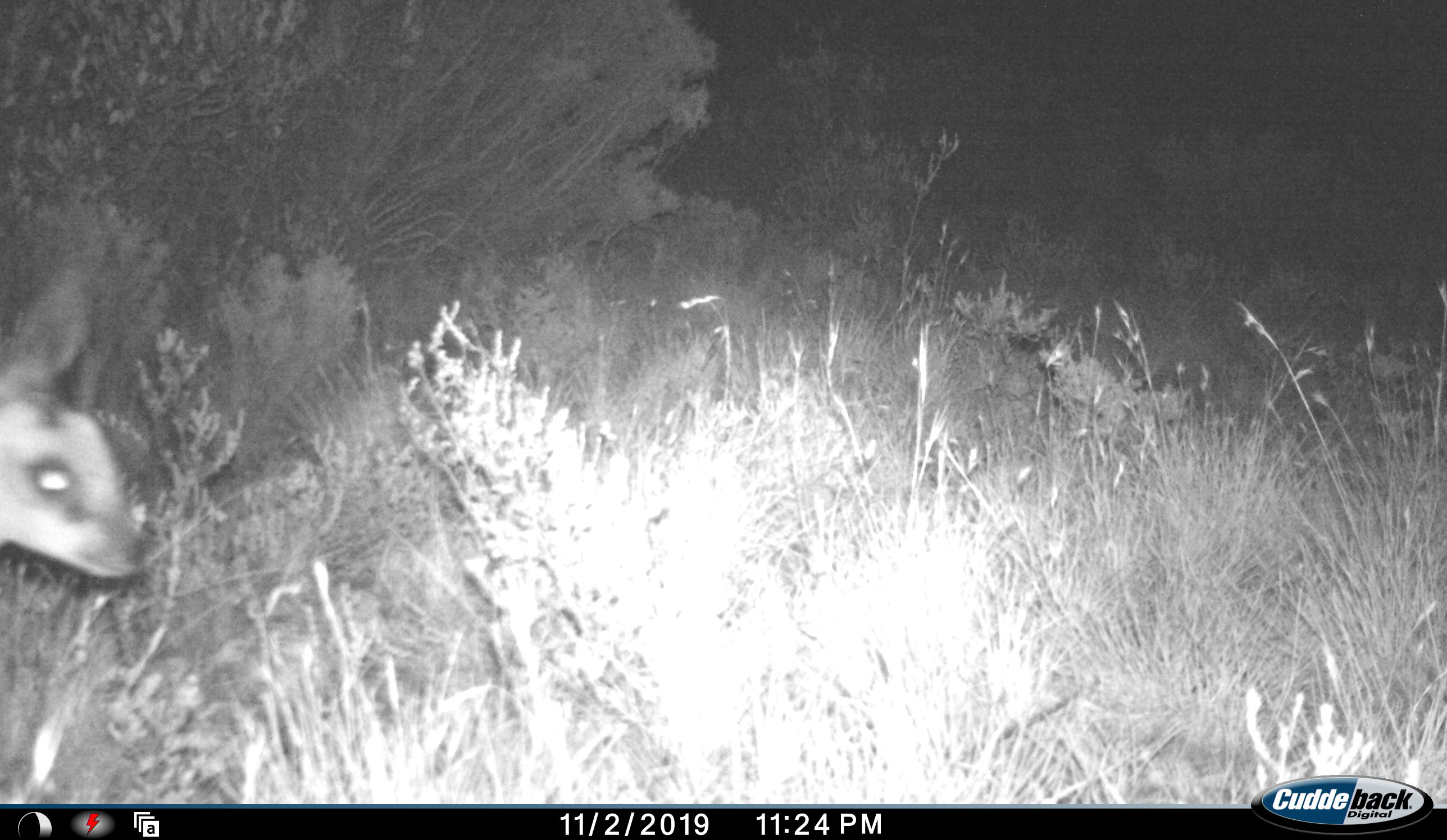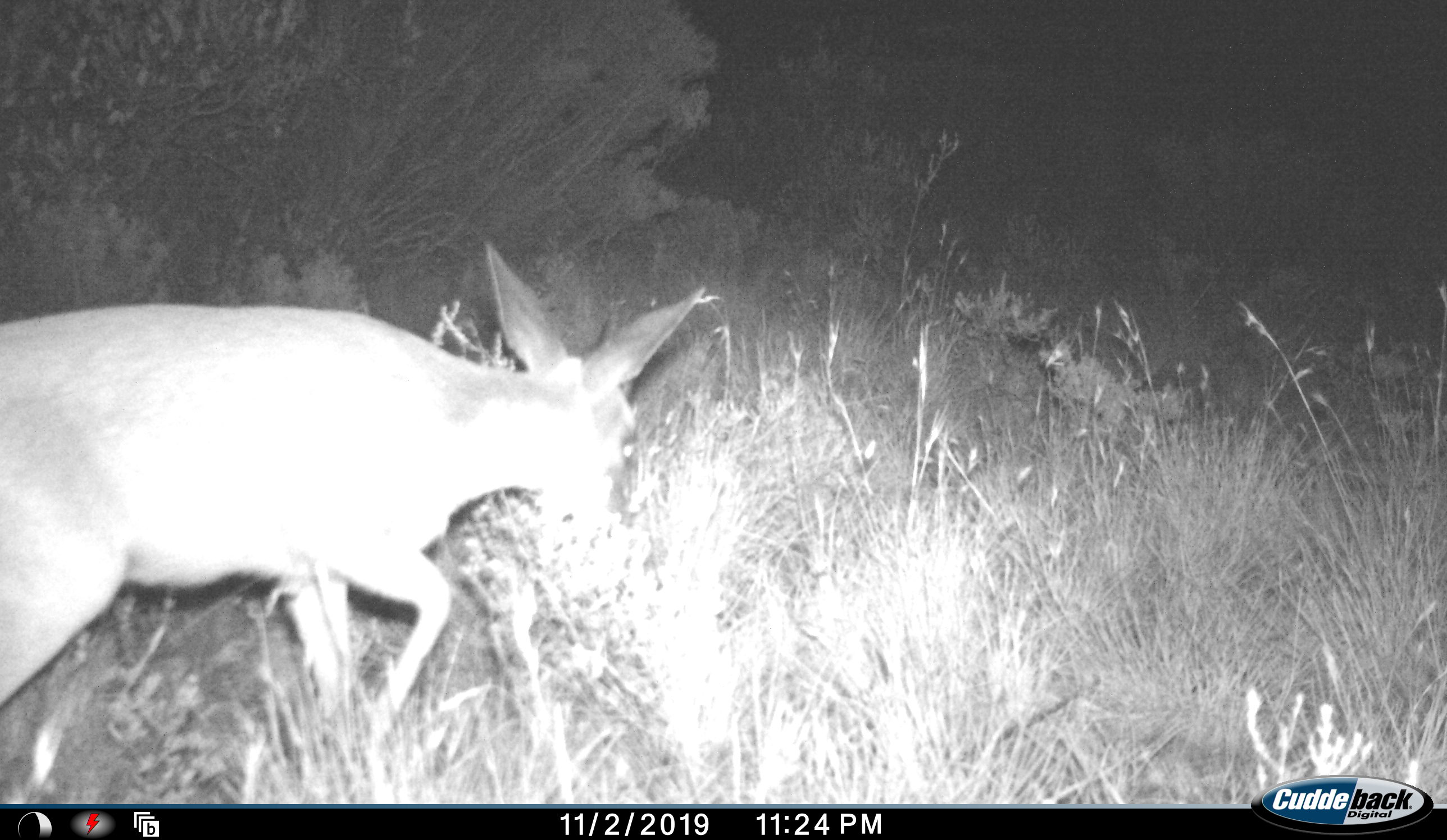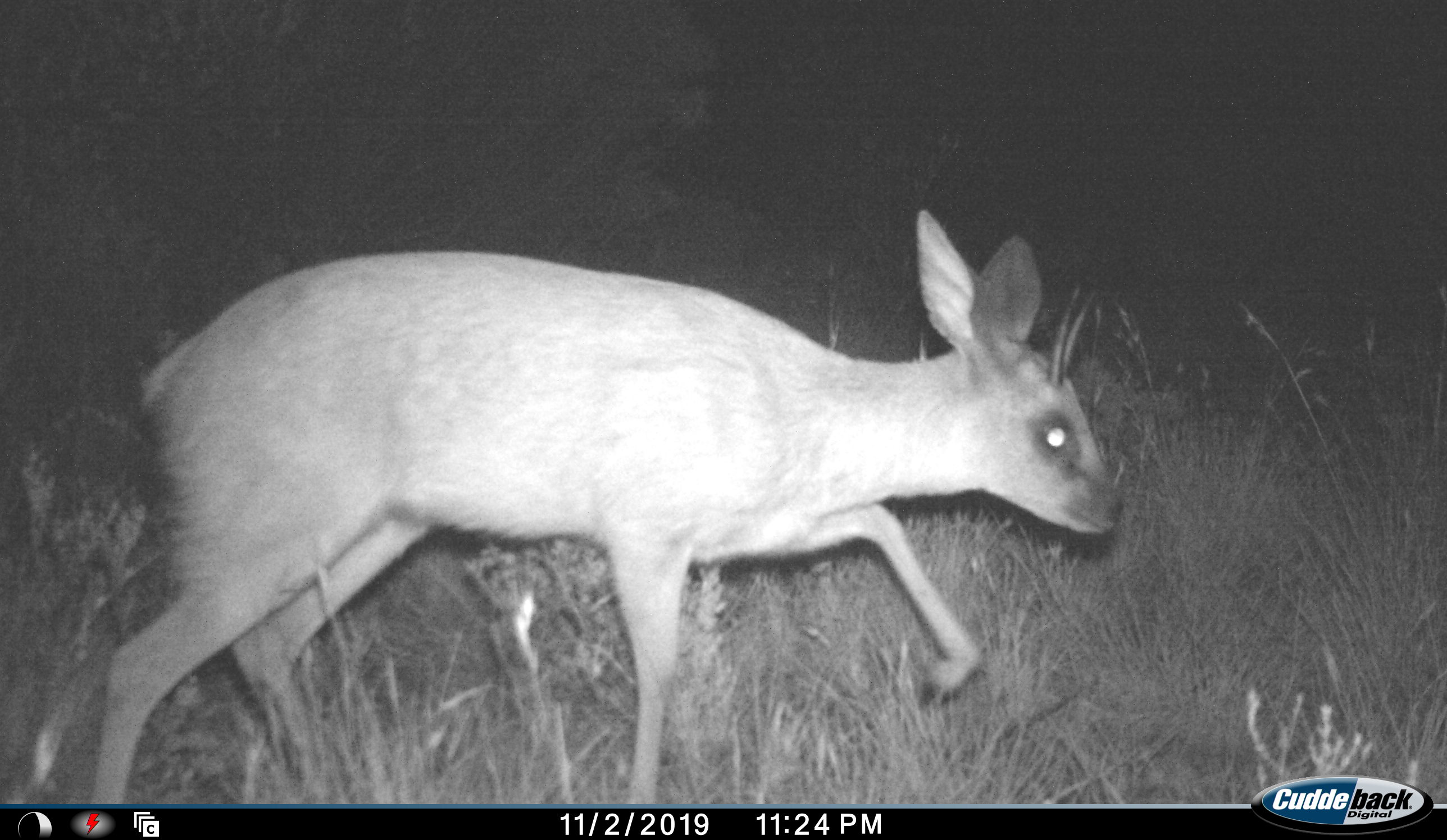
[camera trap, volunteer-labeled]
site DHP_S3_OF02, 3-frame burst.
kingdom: Animalia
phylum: Chordata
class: Mammalia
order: Artiodactyla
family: Bovidae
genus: Raphicerus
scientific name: Raphicerus melanotis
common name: grysbok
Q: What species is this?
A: Grysbok (Raphicerus melanotis).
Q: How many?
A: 1.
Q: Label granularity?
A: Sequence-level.